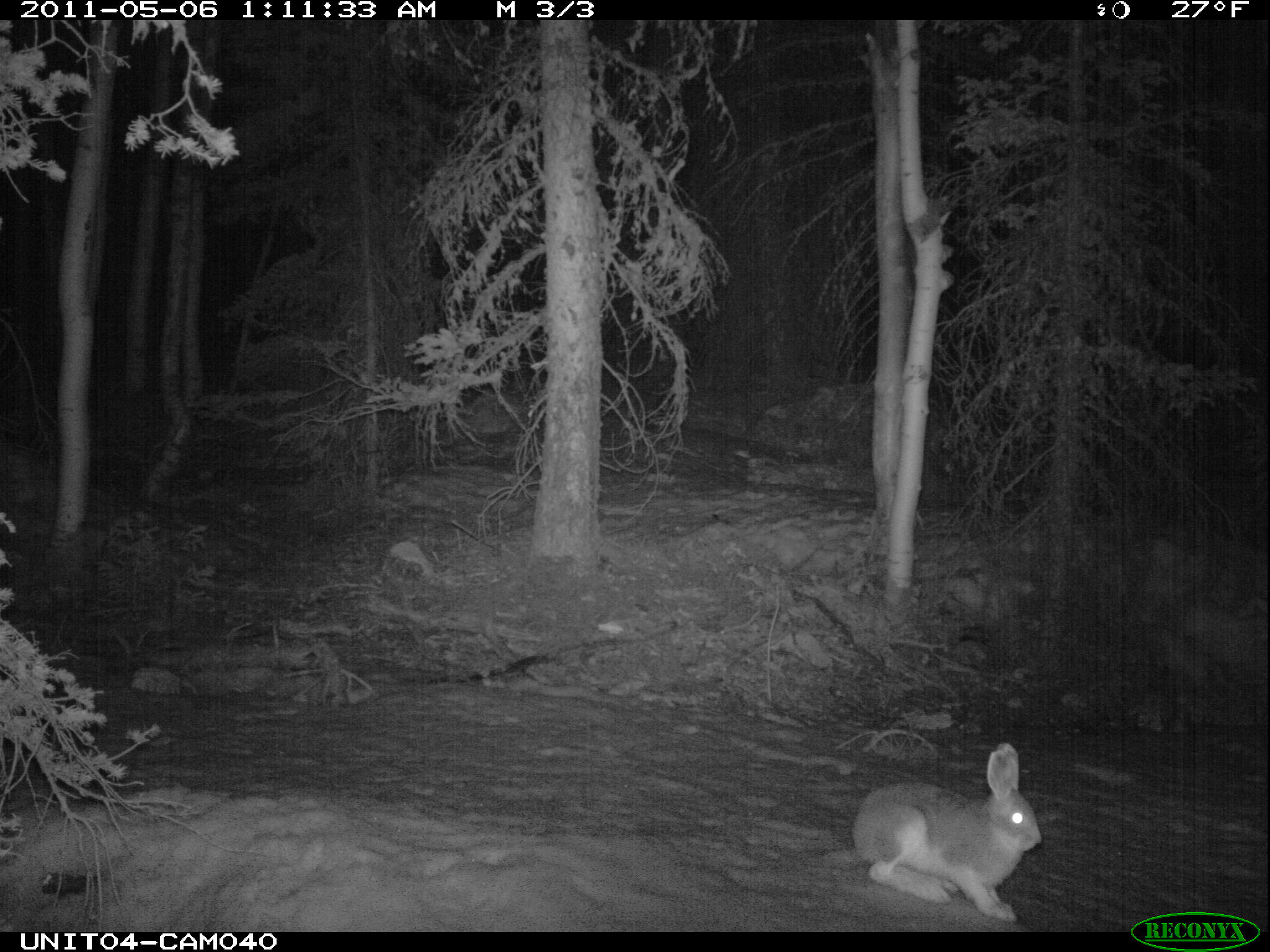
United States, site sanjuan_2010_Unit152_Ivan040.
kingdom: Animalia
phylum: Chordata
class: Mammalia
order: Lagomorpha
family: Leporidae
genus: Lepus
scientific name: Lepus americanus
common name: snowshoe hare